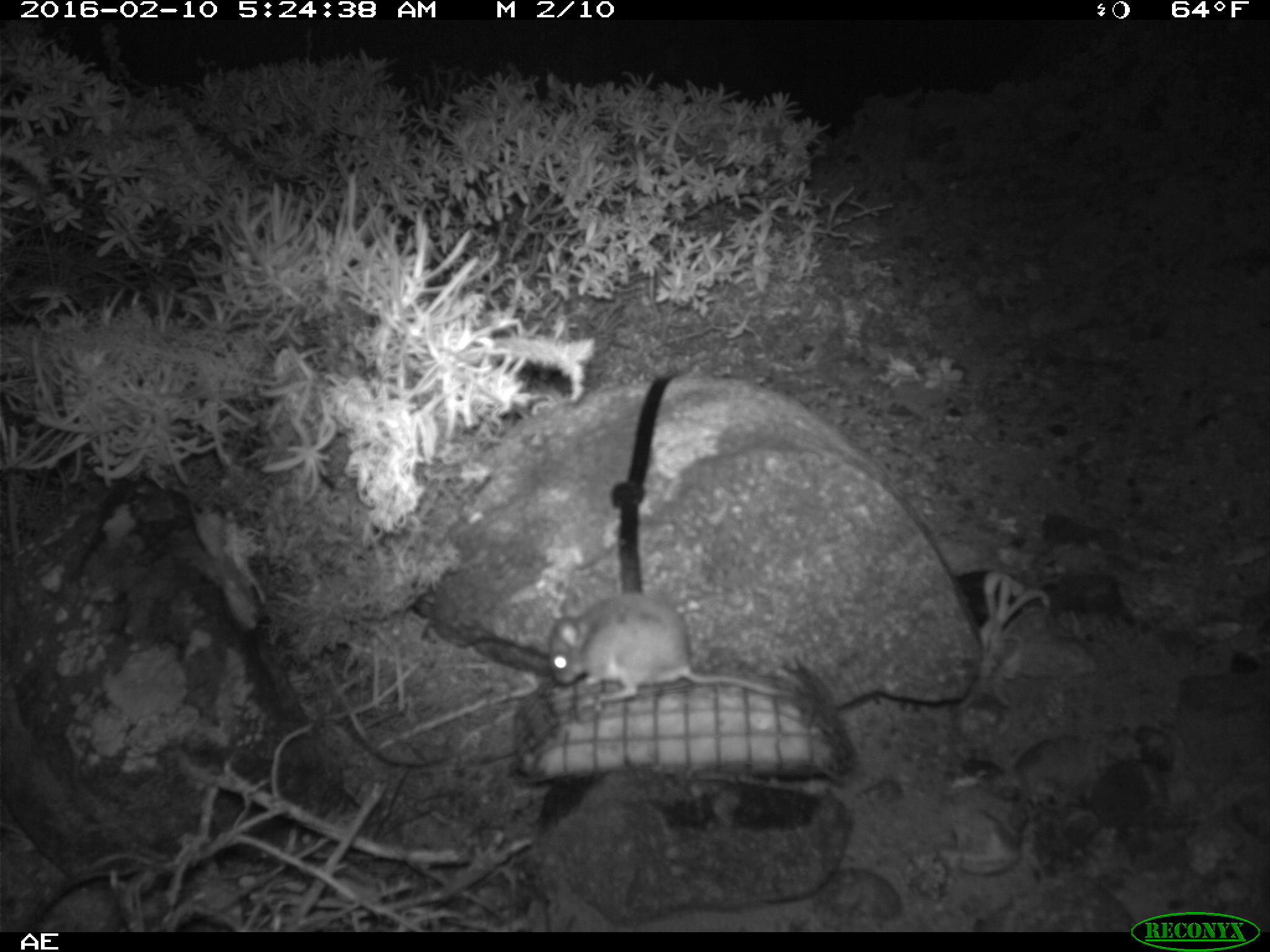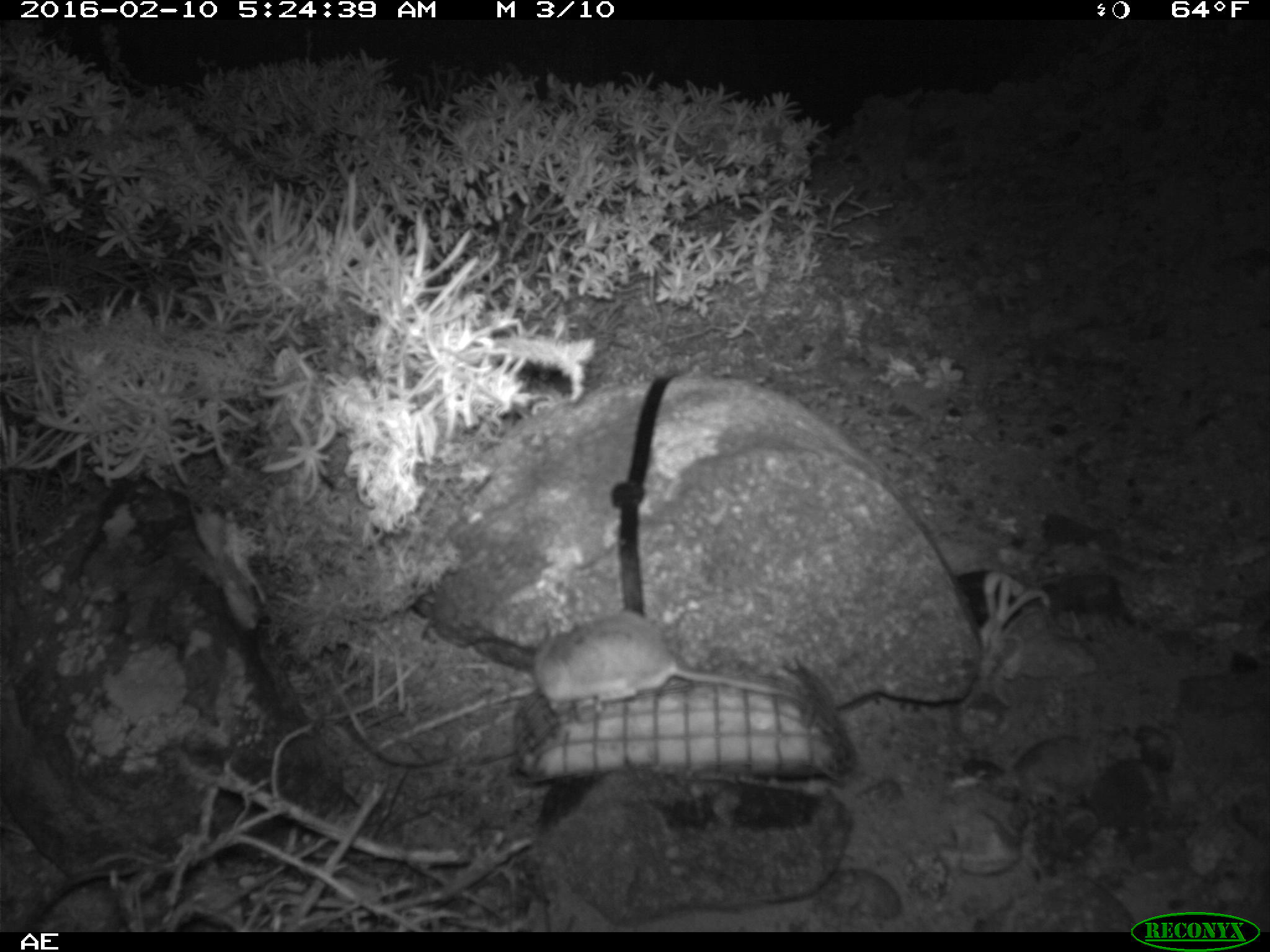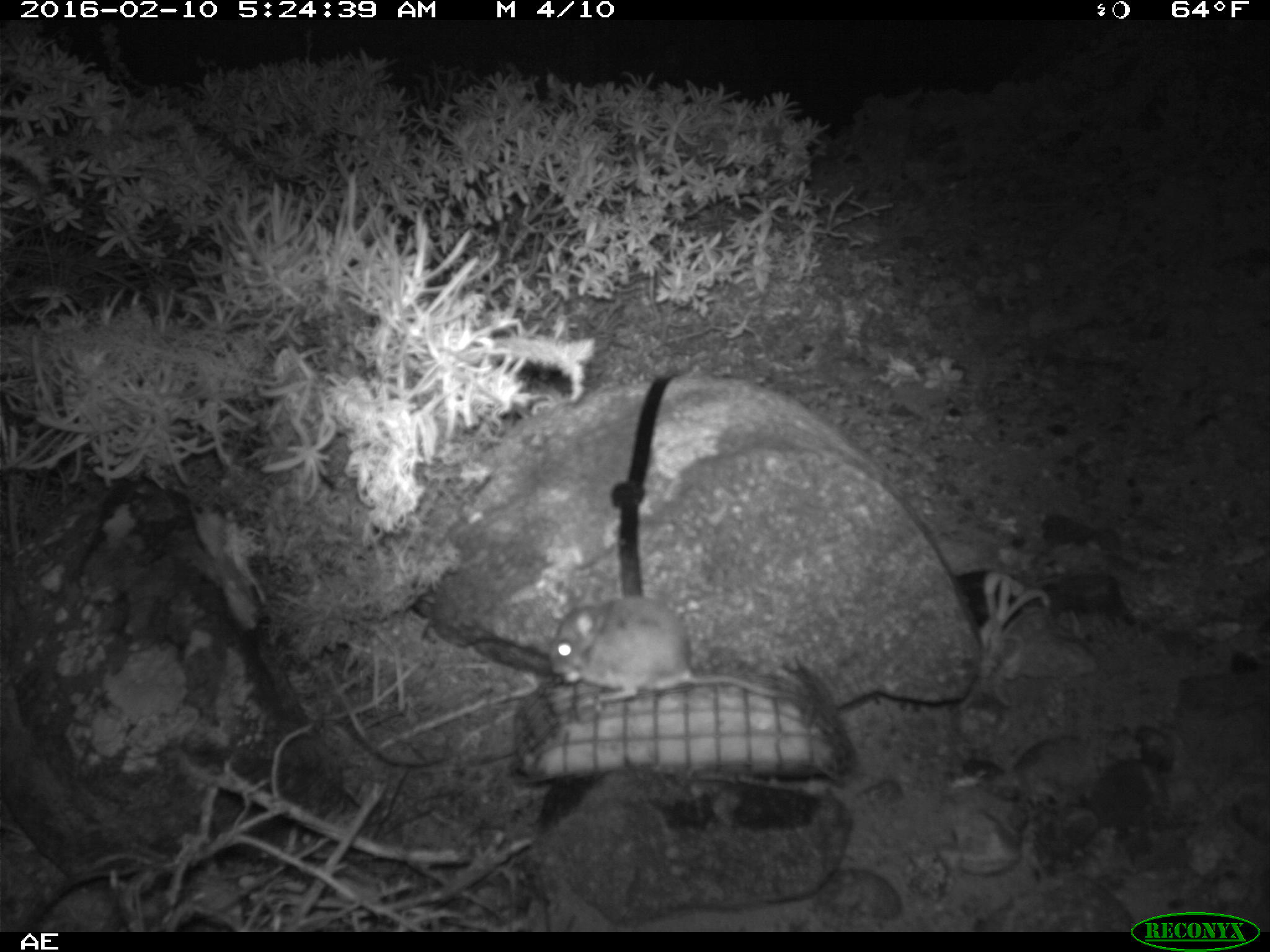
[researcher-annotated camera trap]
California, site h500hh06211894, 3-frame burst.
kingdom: Animalia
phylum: Chordata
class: Mammalia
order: Rodentia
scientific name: Rodentia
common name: rodent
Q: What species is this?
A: Rodent (Rodentia).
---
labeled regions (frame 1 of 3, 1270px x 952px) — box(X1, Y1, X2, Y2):
rodent: box(547, 593, 781, 704)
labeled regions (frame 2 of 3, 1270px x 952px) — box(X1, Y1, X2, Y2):
rodent: box(531, 609, 813, 724)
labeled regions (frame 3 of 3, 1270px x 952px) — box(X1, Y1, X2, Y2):
rodent: box(549, 599, 814, 712)